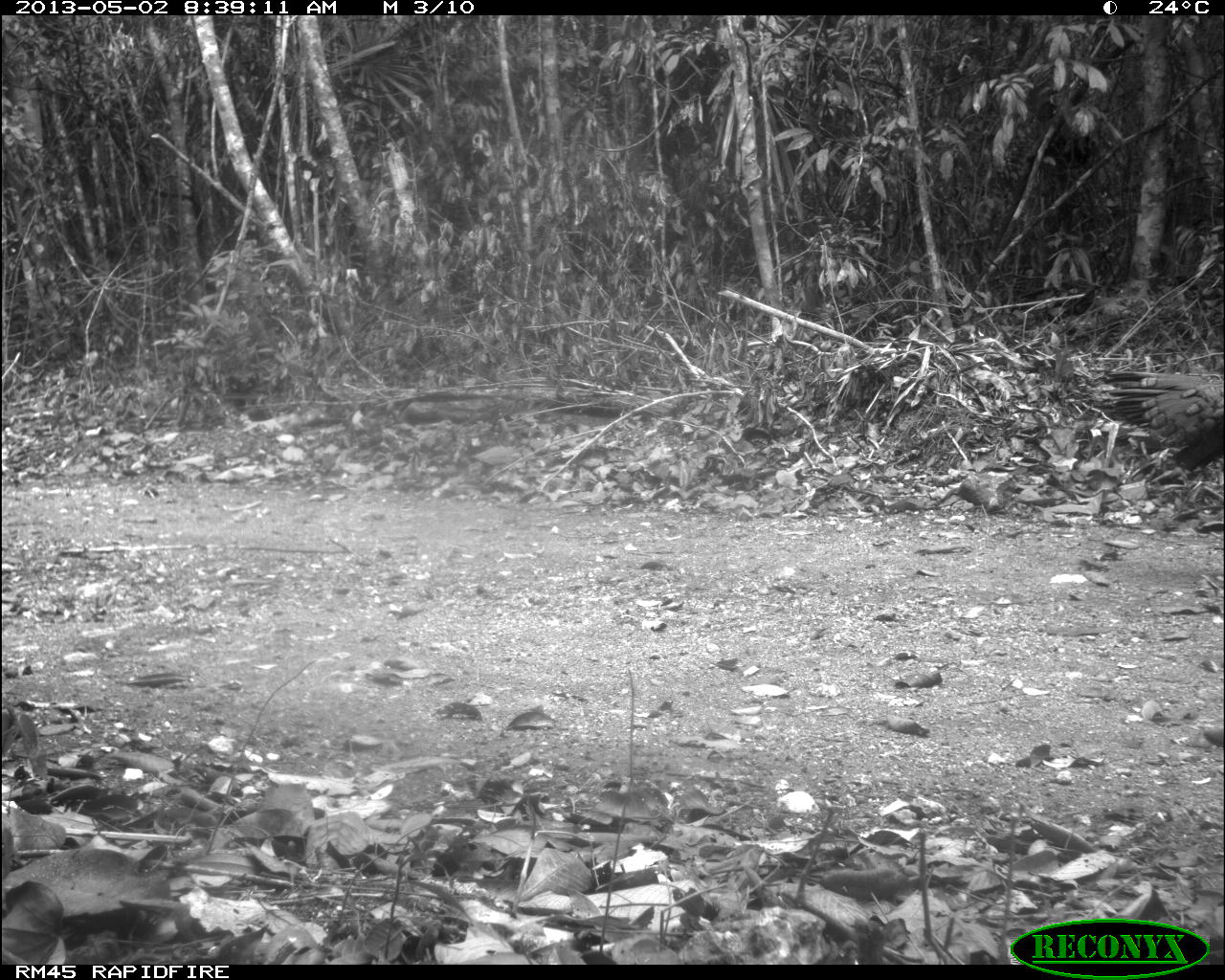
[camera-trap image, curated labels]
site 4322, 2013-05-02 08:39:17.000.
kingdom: Animalia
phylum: Chordata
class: Aves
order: Galliformes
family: Phasianidae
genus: Meleagris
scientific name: Meleagris ocellata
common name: ocellated turkey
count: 1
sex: male